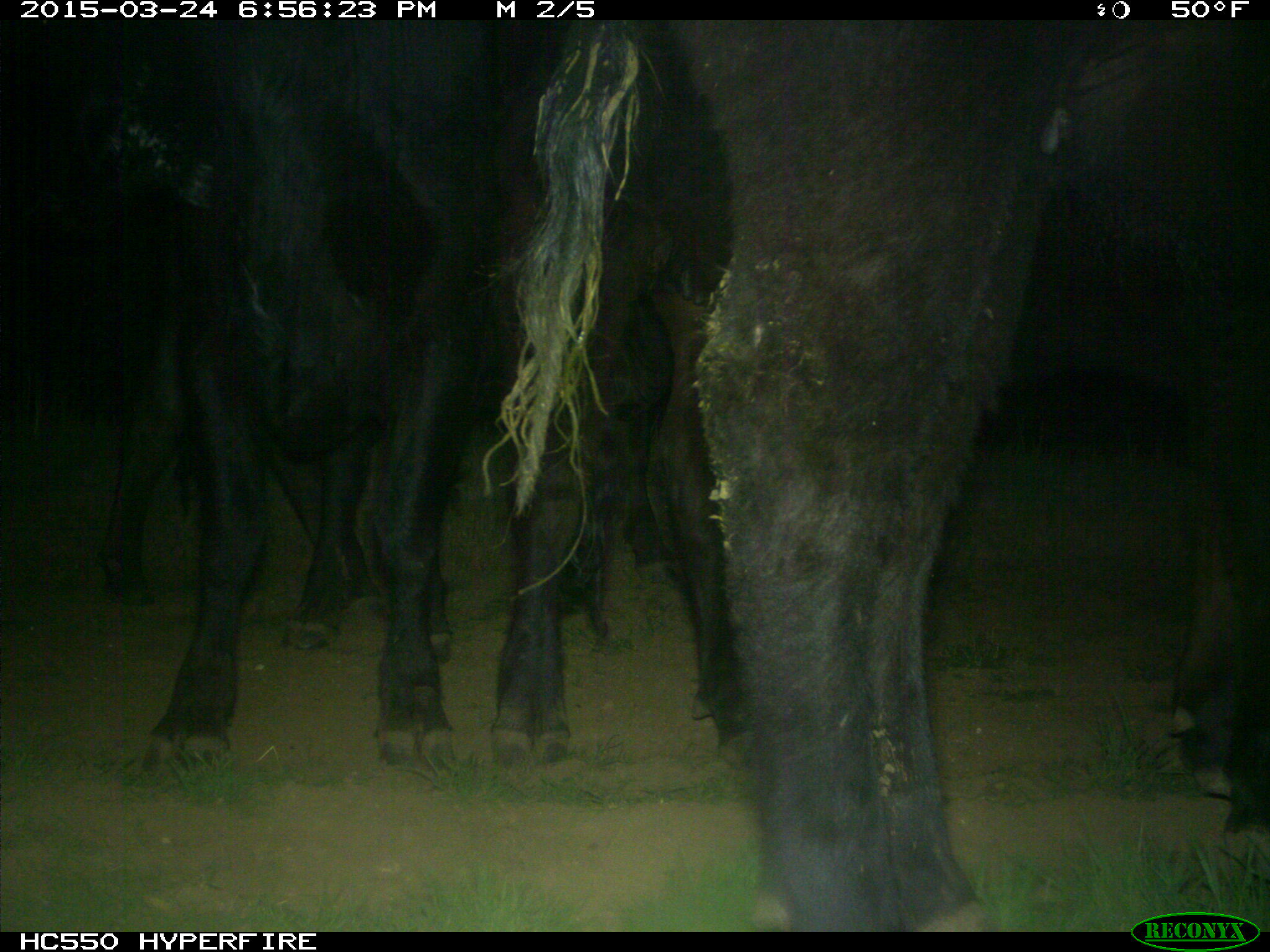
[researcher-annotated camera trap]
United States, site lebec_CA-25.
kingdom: Animalia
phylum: Chordata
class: Mammalia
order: Artiodactyla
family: Bovidae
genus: Bos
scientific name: Bos taurus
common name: domestic cow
Bos taurus (domestic cow).